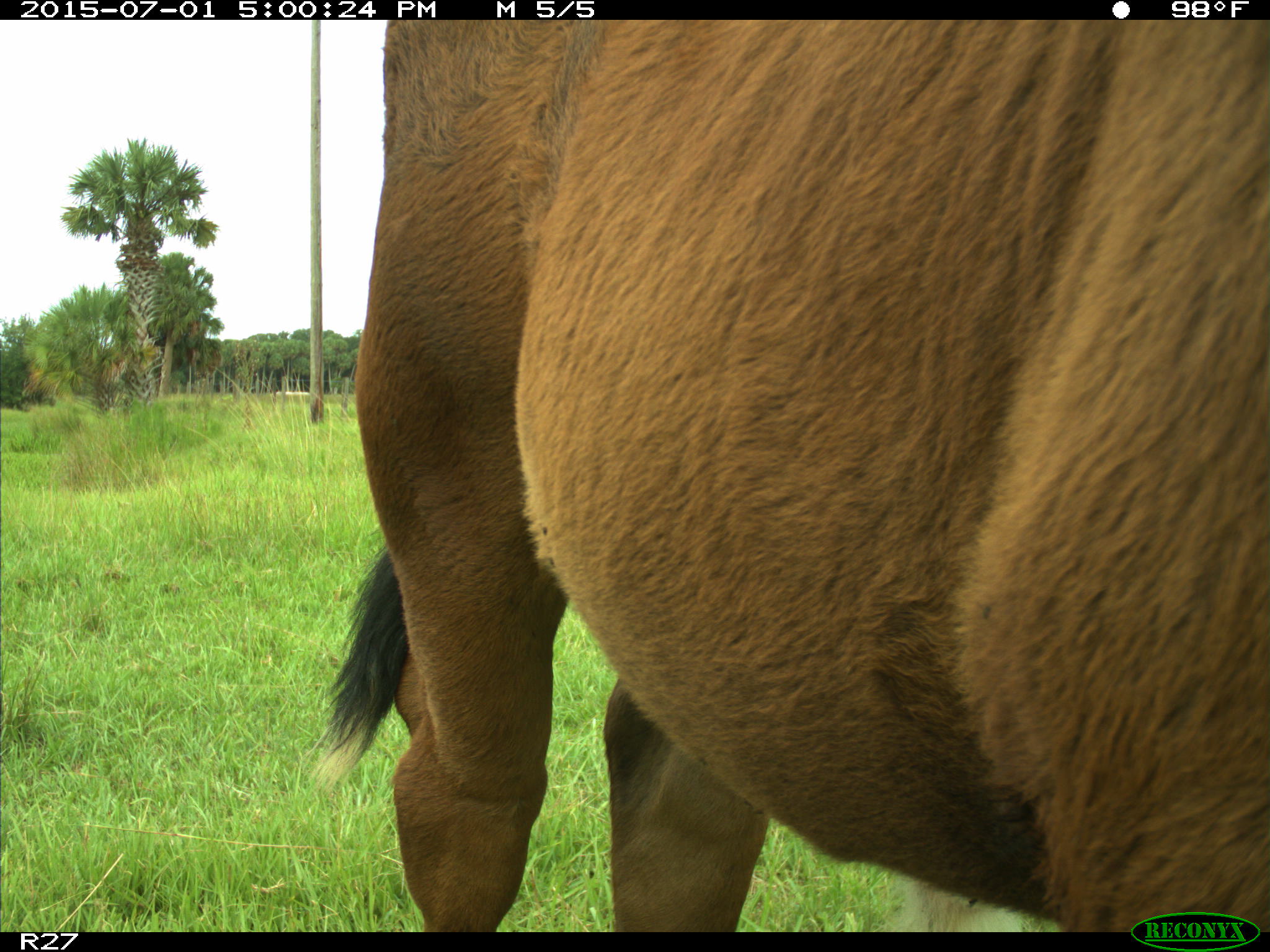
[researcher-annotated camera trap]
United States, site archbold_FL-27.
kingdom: Animalia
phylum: Chordata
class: Mammalia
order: Artiodactyla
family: Bovidae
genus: Bos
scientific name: Bos taurus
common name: domestic cow